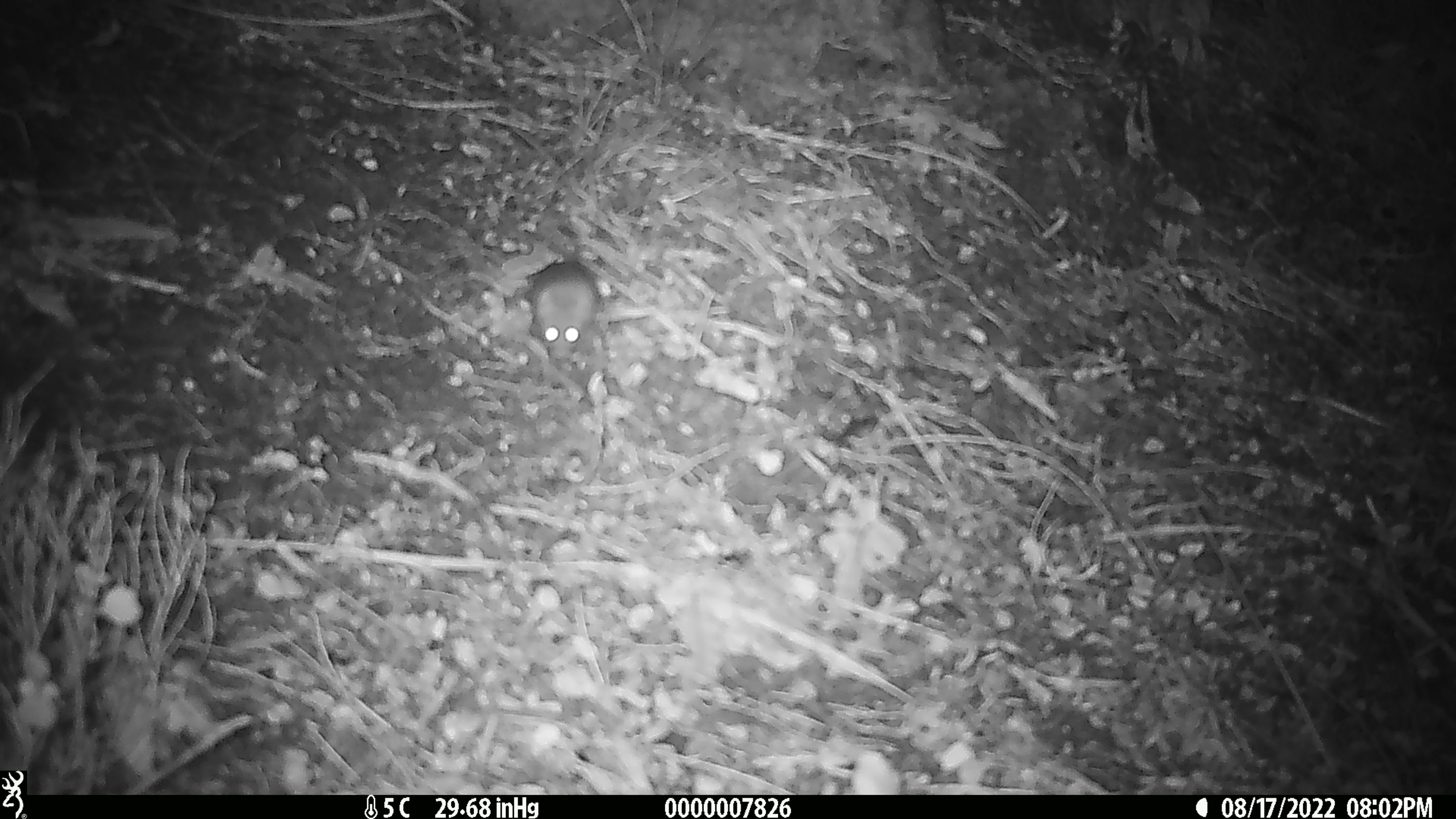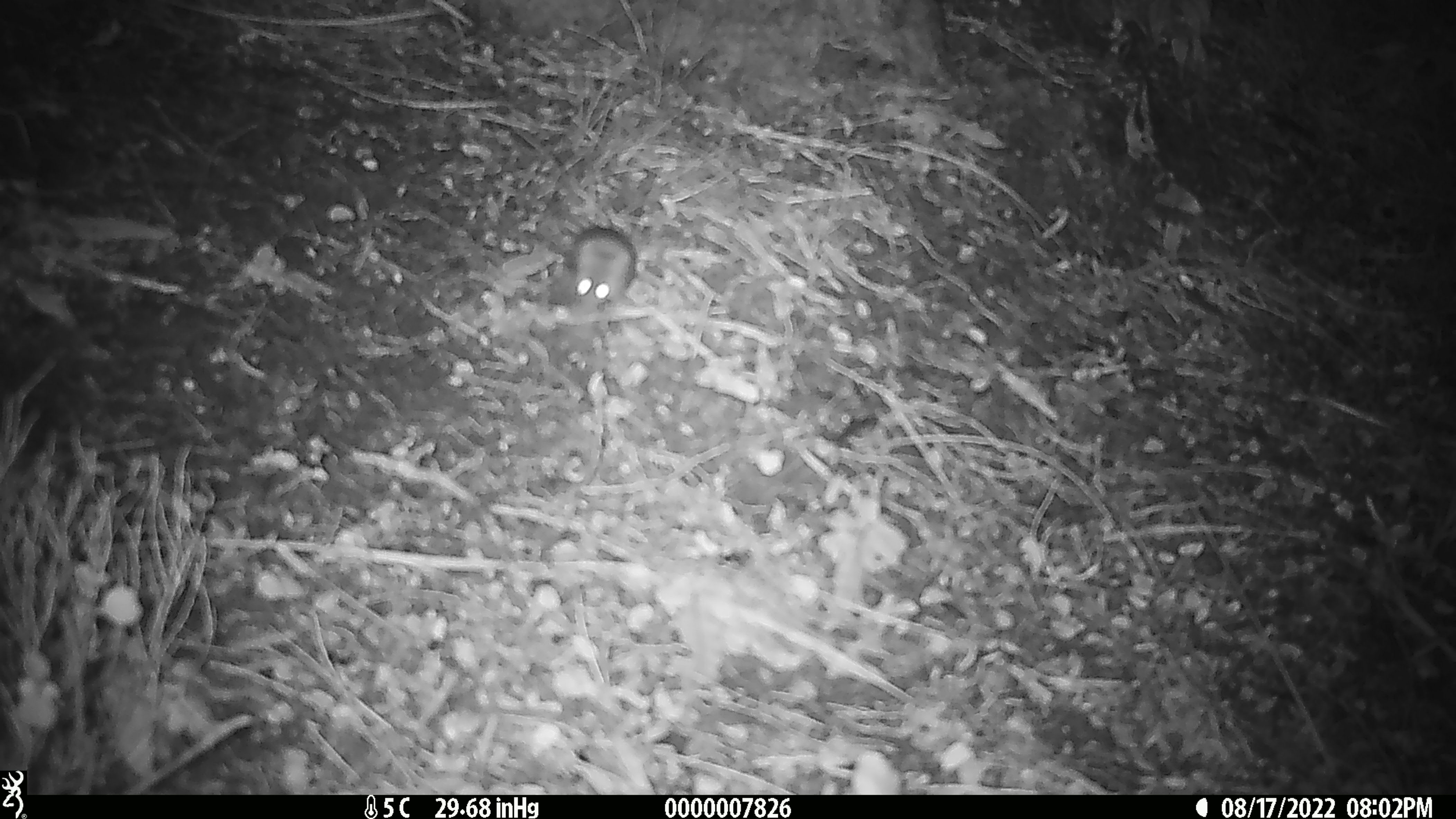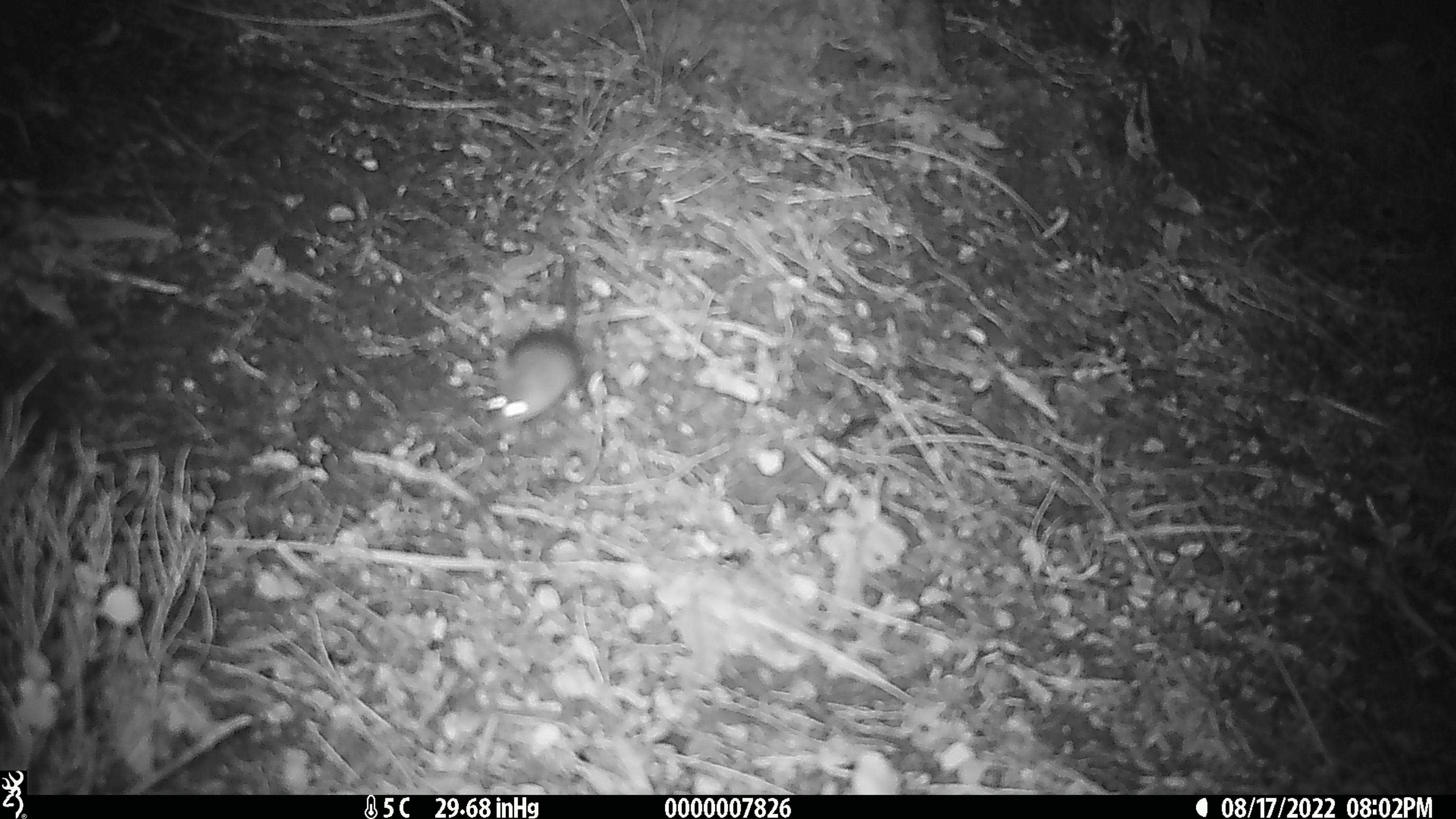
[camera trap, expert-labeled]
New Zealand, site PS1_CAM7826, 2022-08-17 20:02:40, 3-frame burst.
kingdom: Animalia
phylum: Chordata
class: Mammalia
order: Rodentia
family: Muridae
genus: Mus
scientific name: Mus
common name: mouse